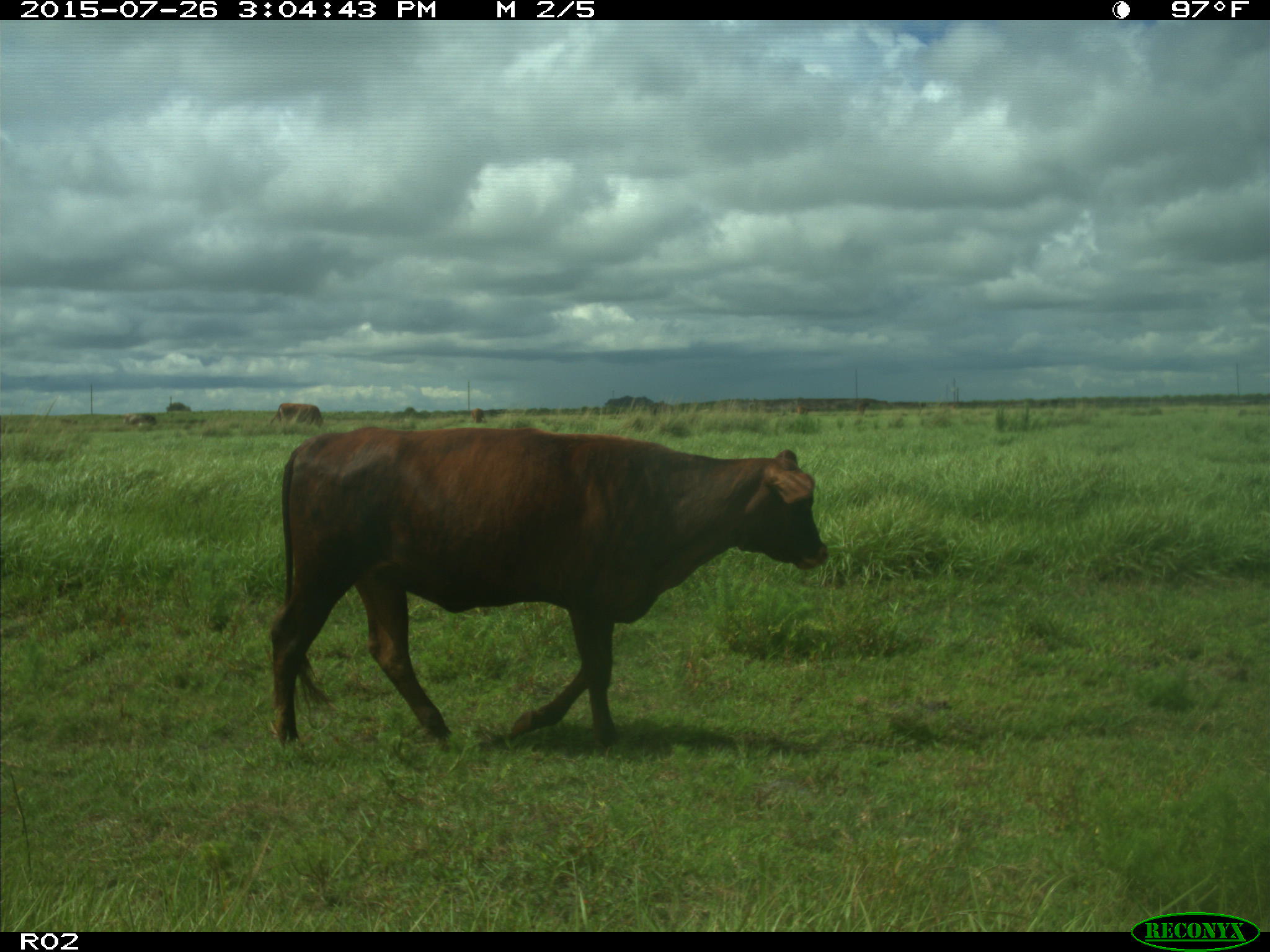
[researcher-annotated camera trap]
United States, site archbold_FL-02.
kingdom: Animalia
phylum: Chordata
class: Mammalia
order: Artiodactyla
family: Bovidae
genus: Bos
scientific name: Bos taurus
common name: domestic cow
Bos taurus (domestic cow).